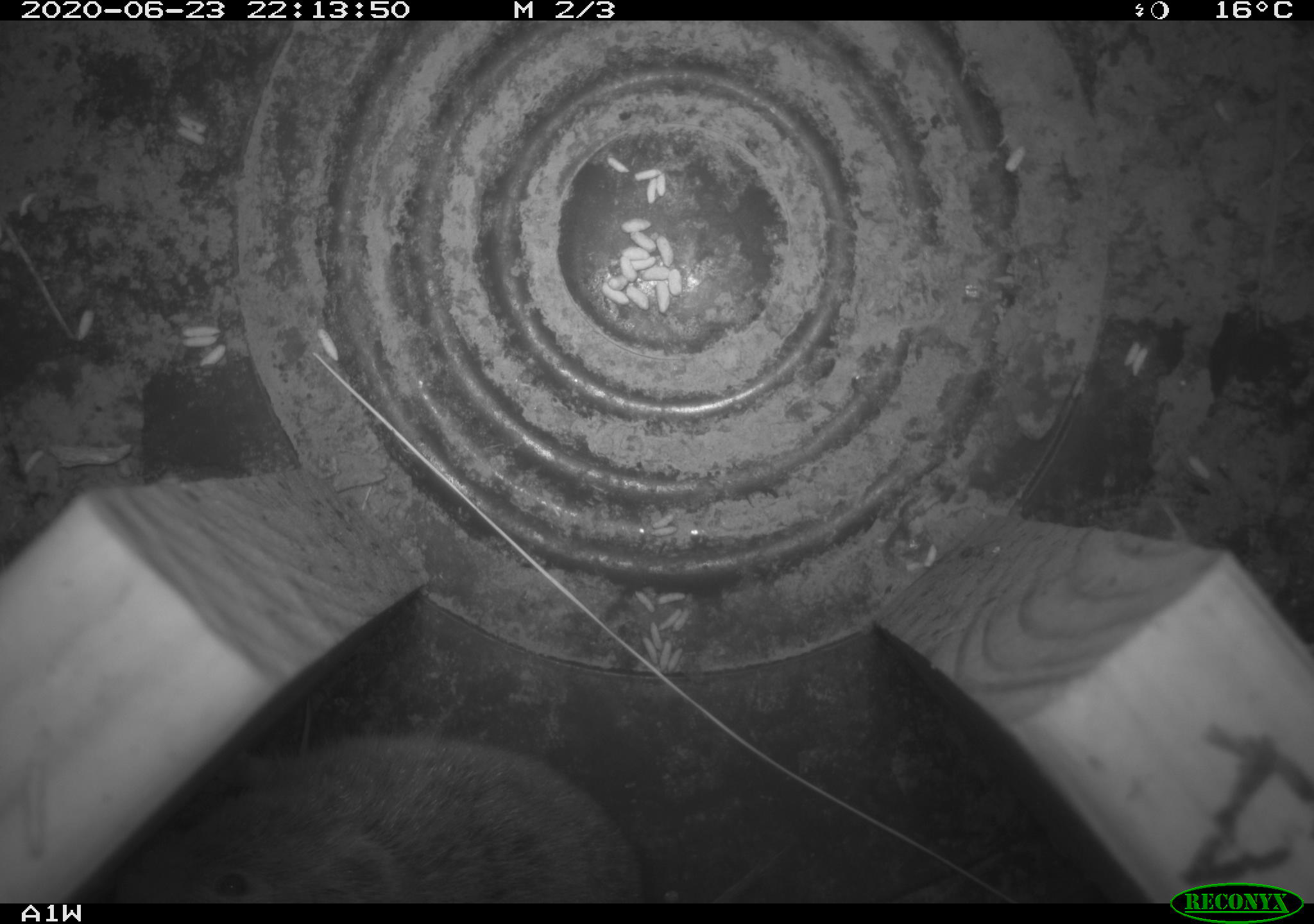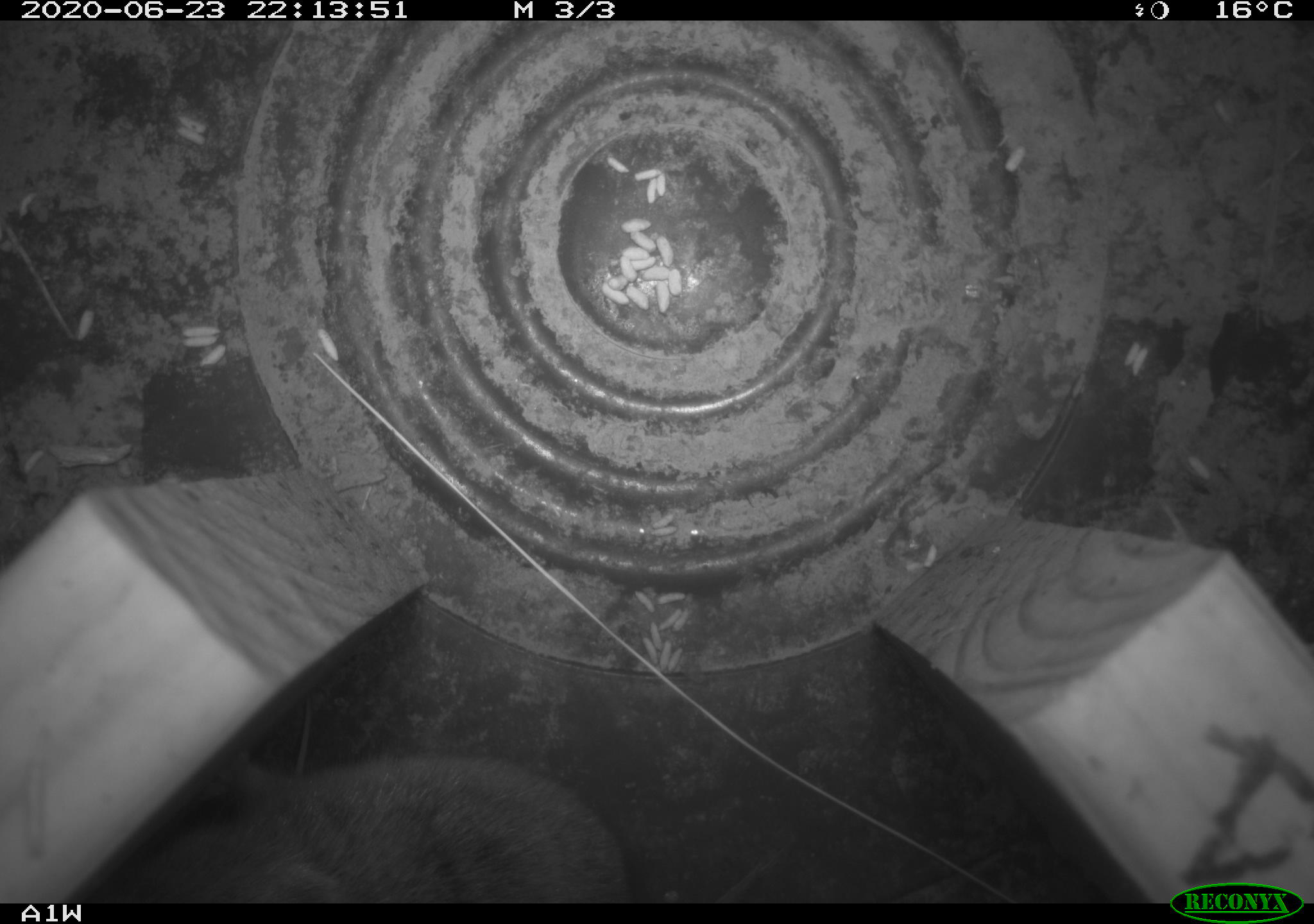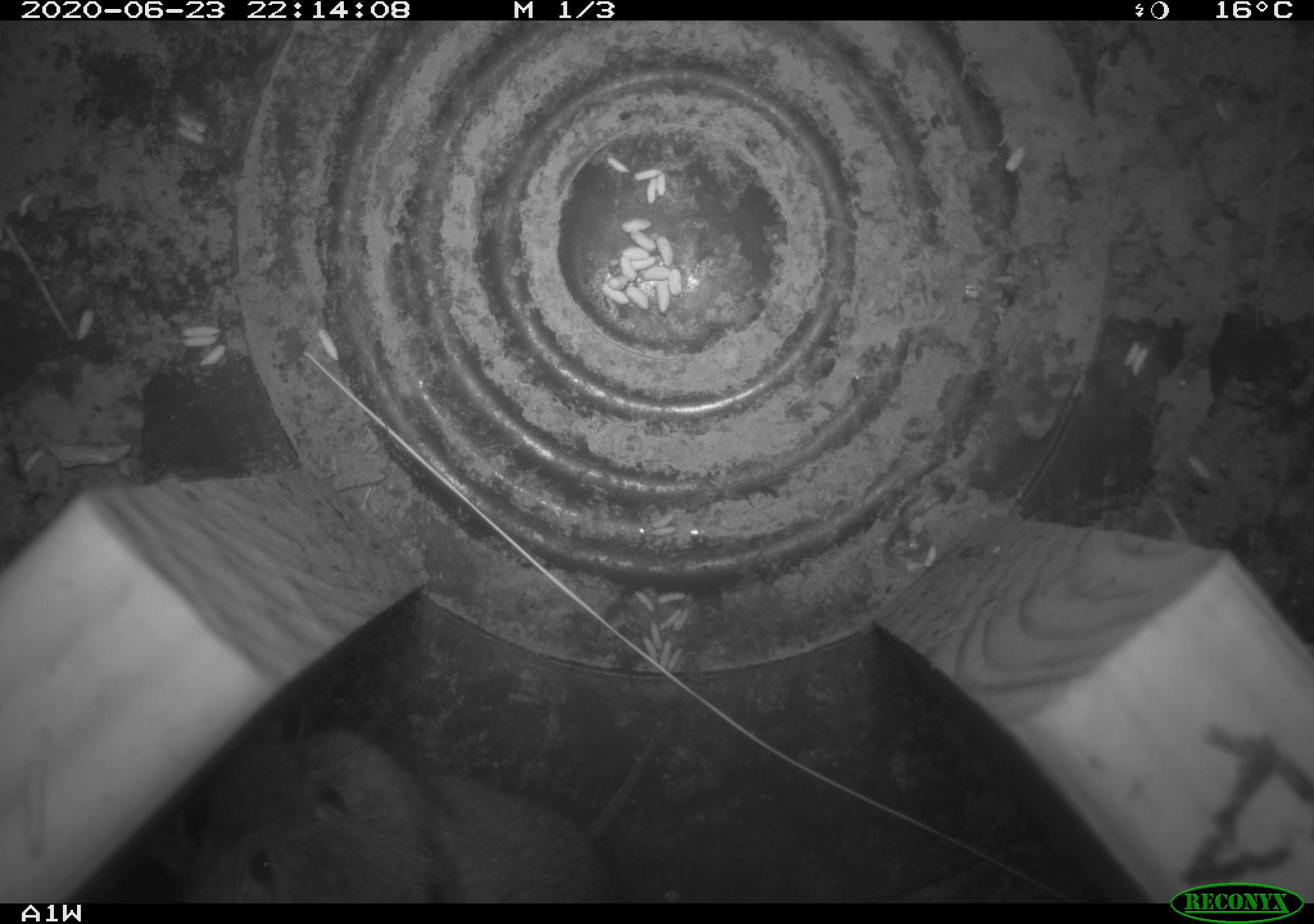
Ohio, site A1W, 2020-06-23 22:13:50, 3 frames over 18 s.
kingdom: Animalia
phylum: Chordata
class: Mammalia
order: Rodentia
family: Cricetidae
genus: Microtus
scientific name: Microtus pennsylvanicus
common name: meadow vole